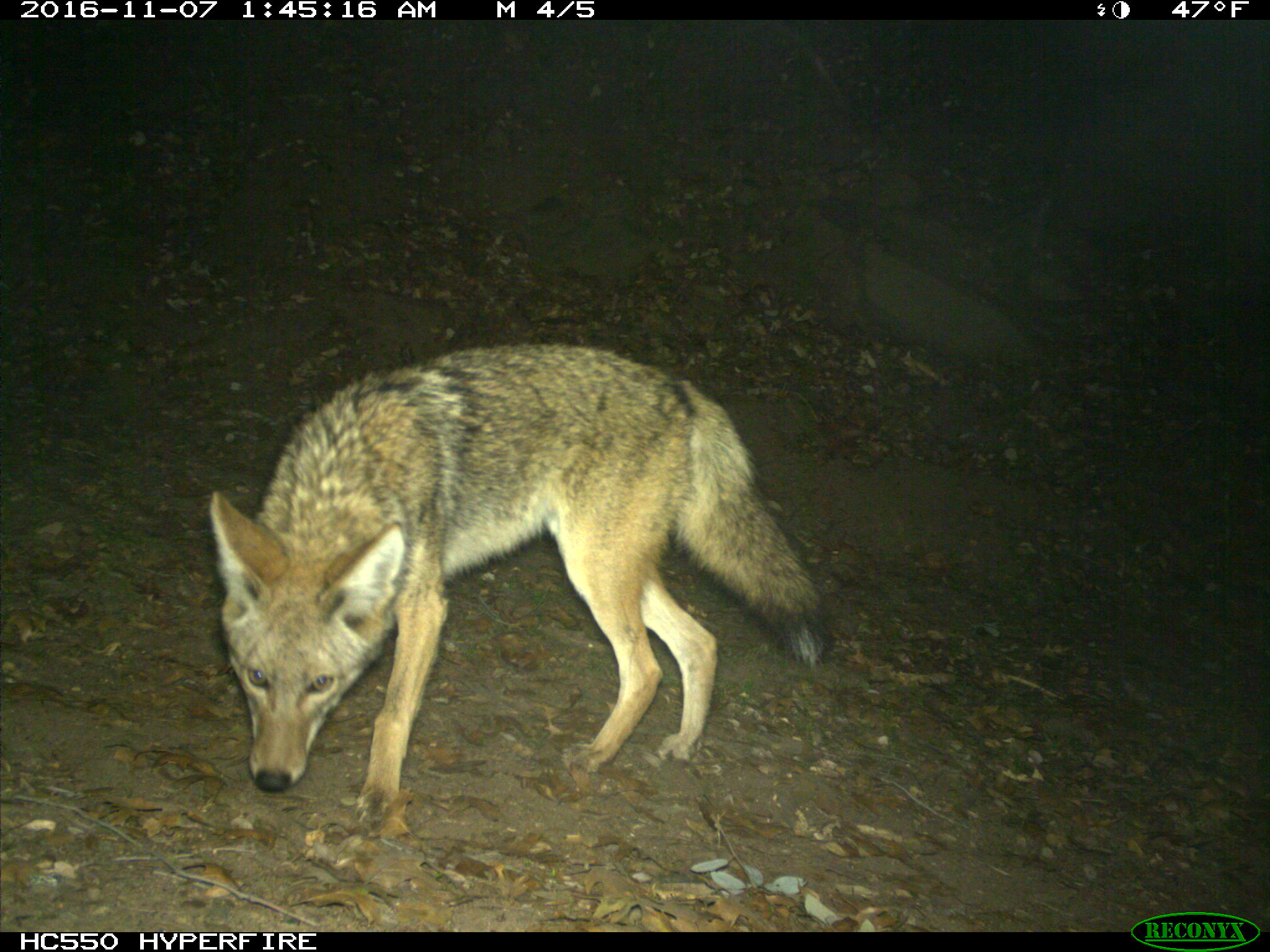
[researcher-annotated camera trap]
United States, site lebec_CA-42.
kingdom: Animalia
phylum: Chordata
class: Mammalia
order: Carnivora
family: Canidae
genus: Canis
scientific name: Canis latrans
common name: coyote